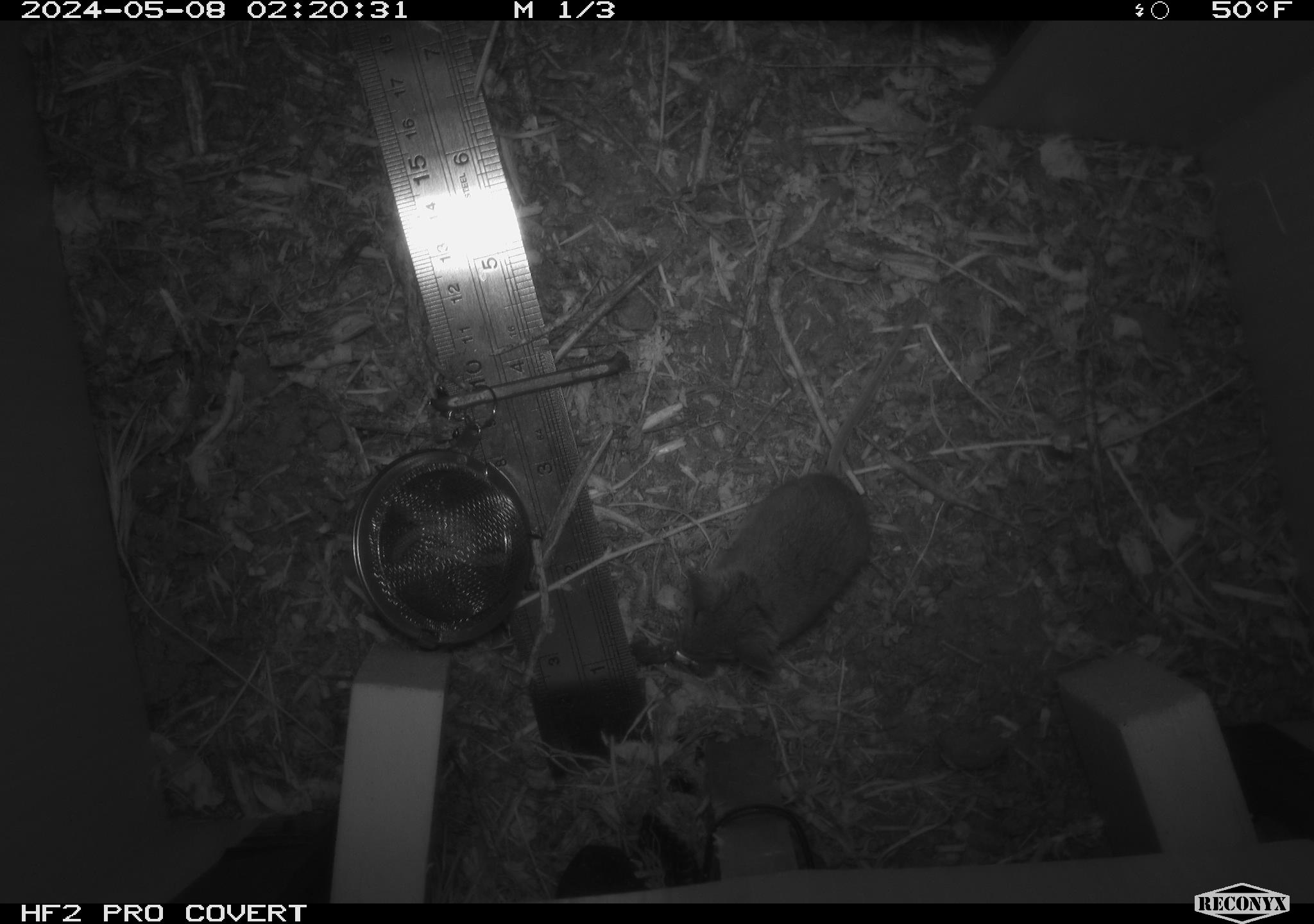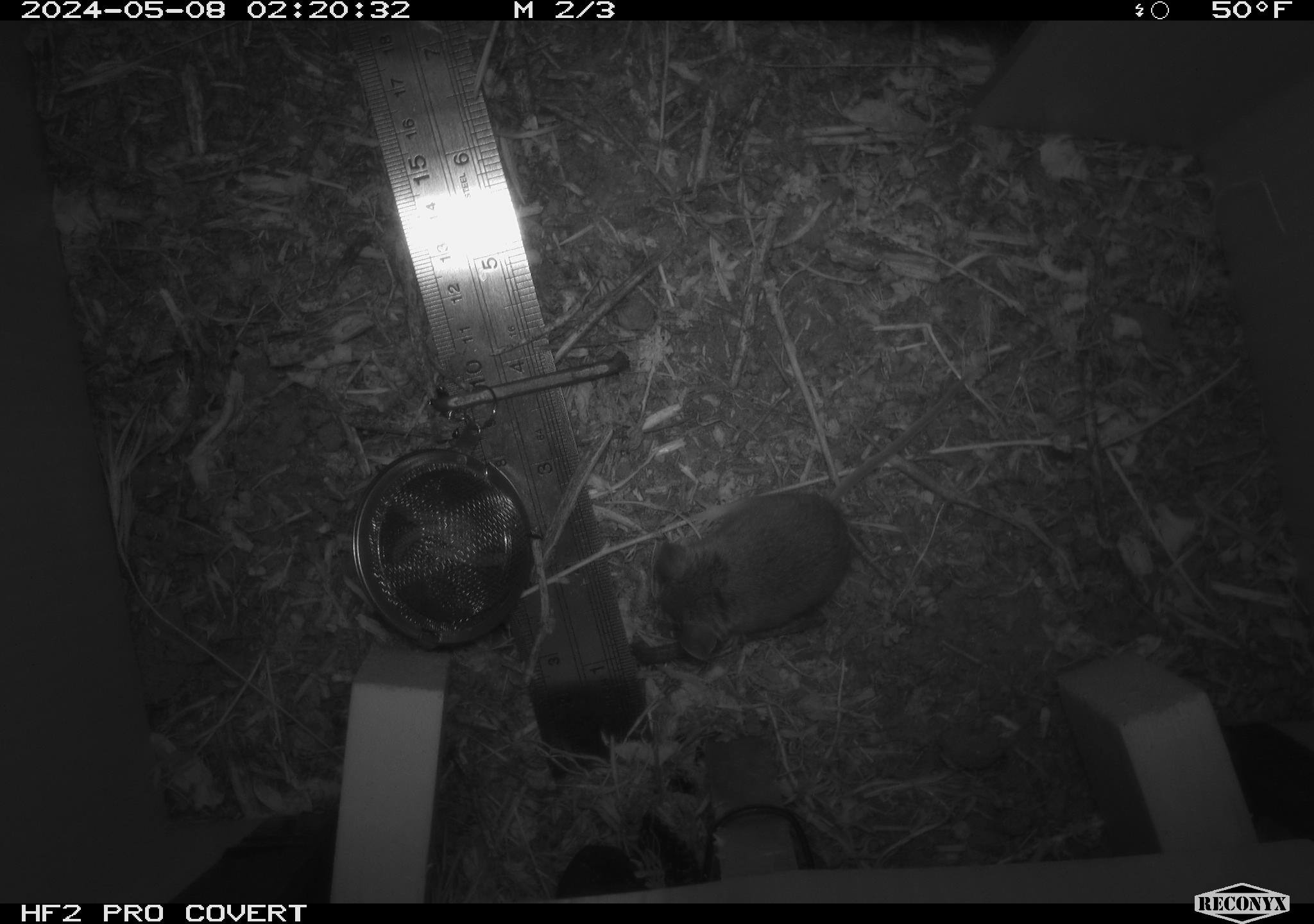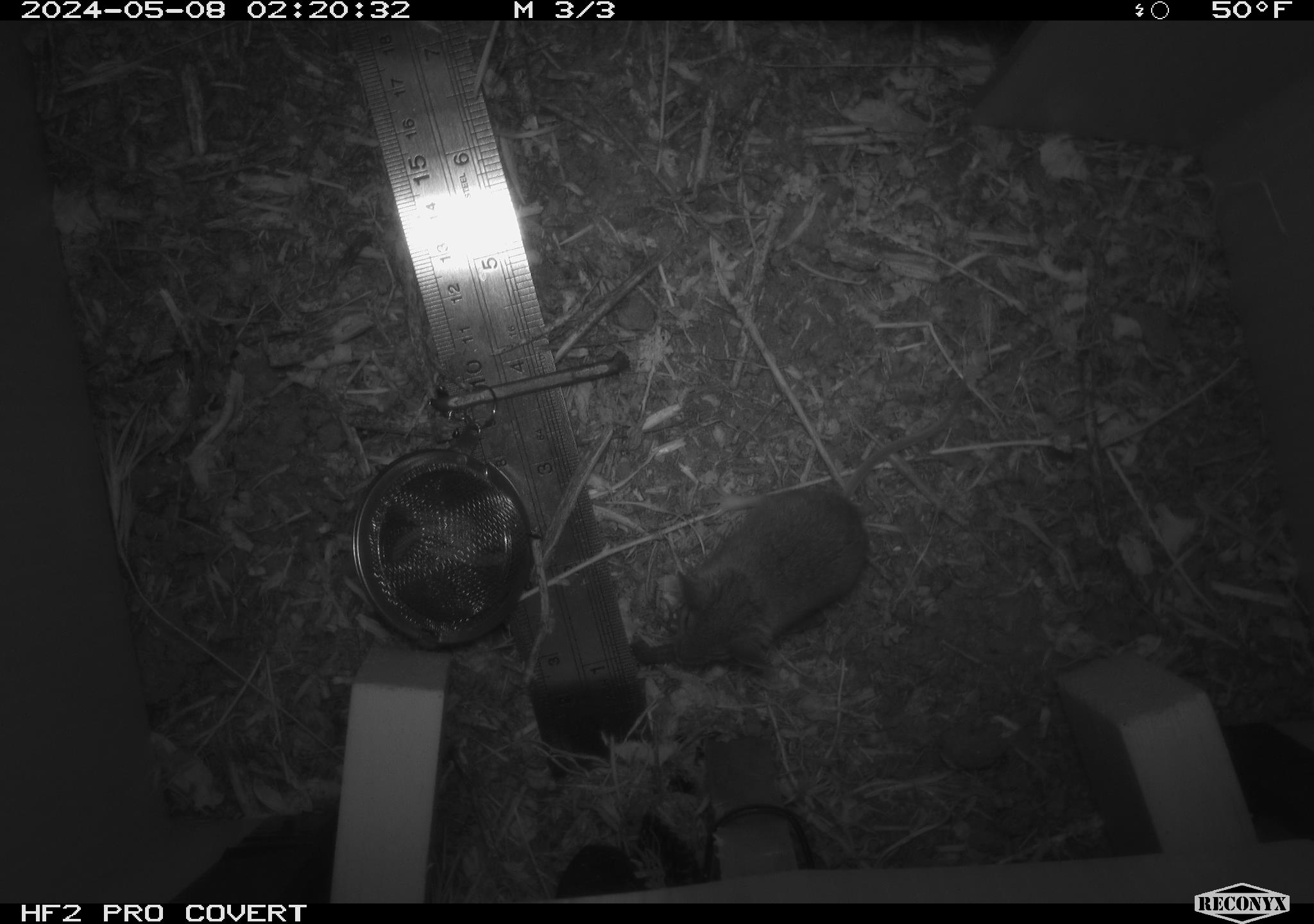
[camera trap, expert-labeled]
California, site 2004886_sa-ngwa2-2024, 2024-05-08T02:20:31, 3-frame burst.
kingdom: Animalia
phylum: Chordata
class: Mammalia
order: Rodentia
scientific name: Rodentia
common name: mouse species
Mouse species (Rodentia).